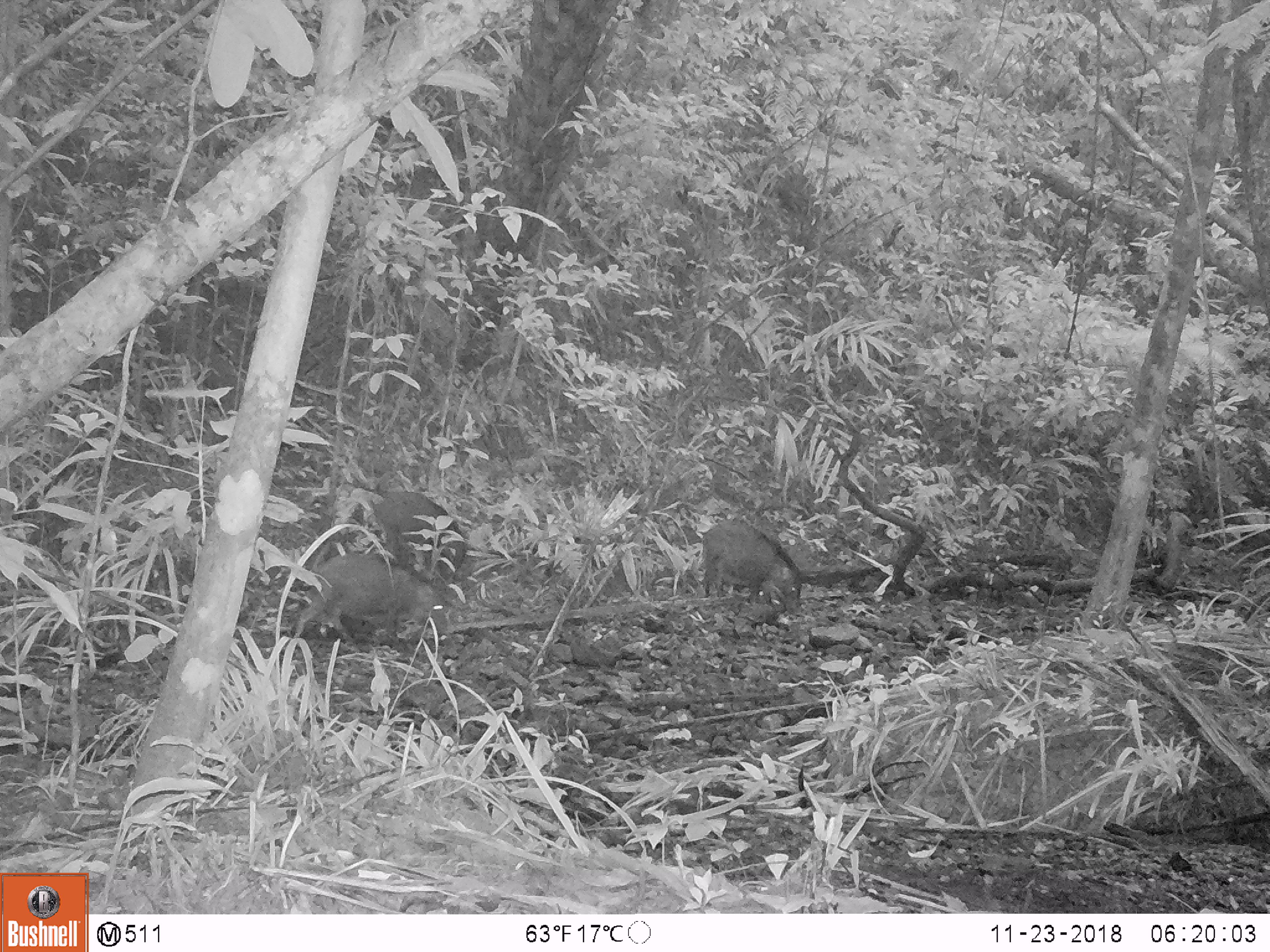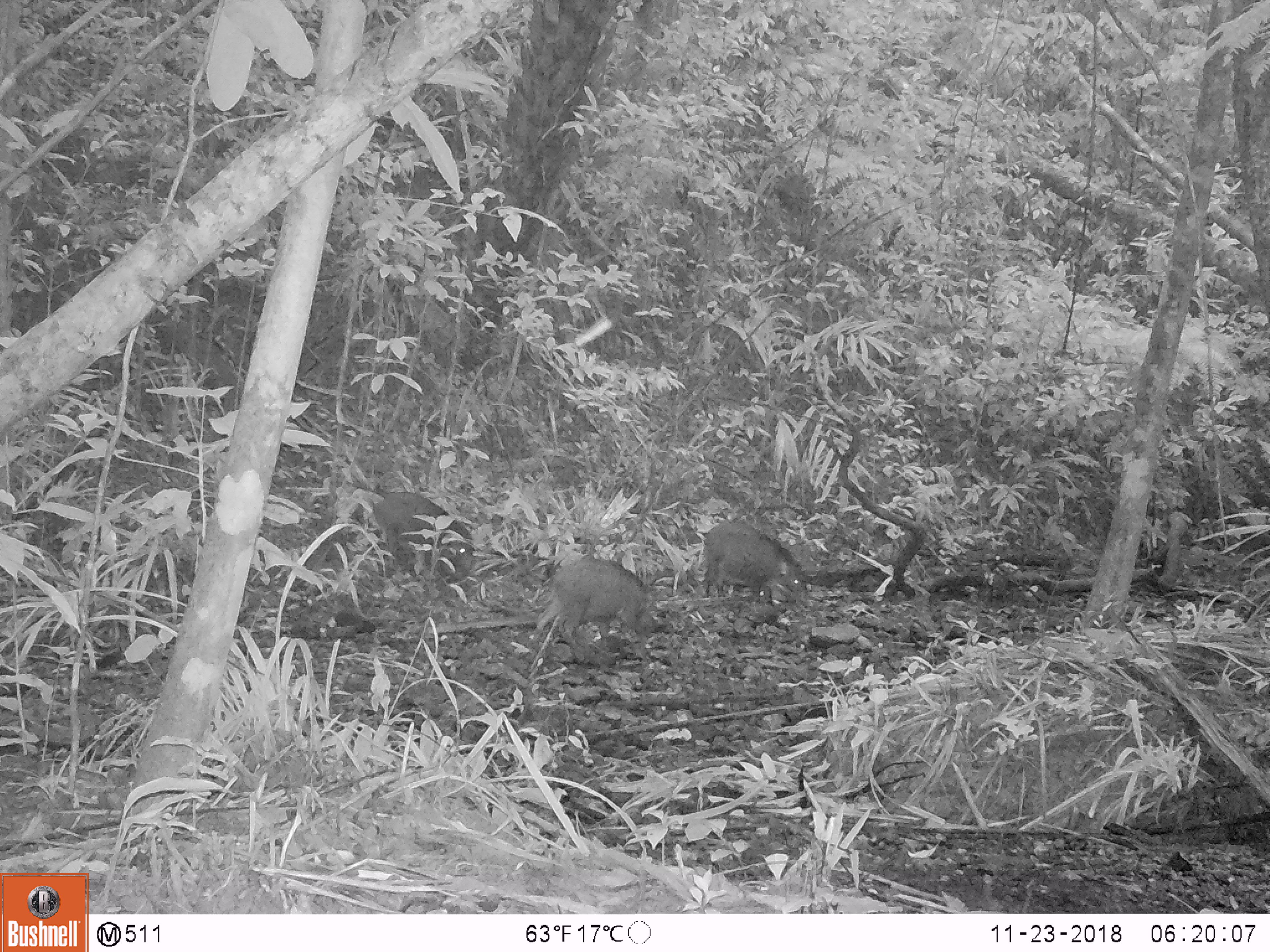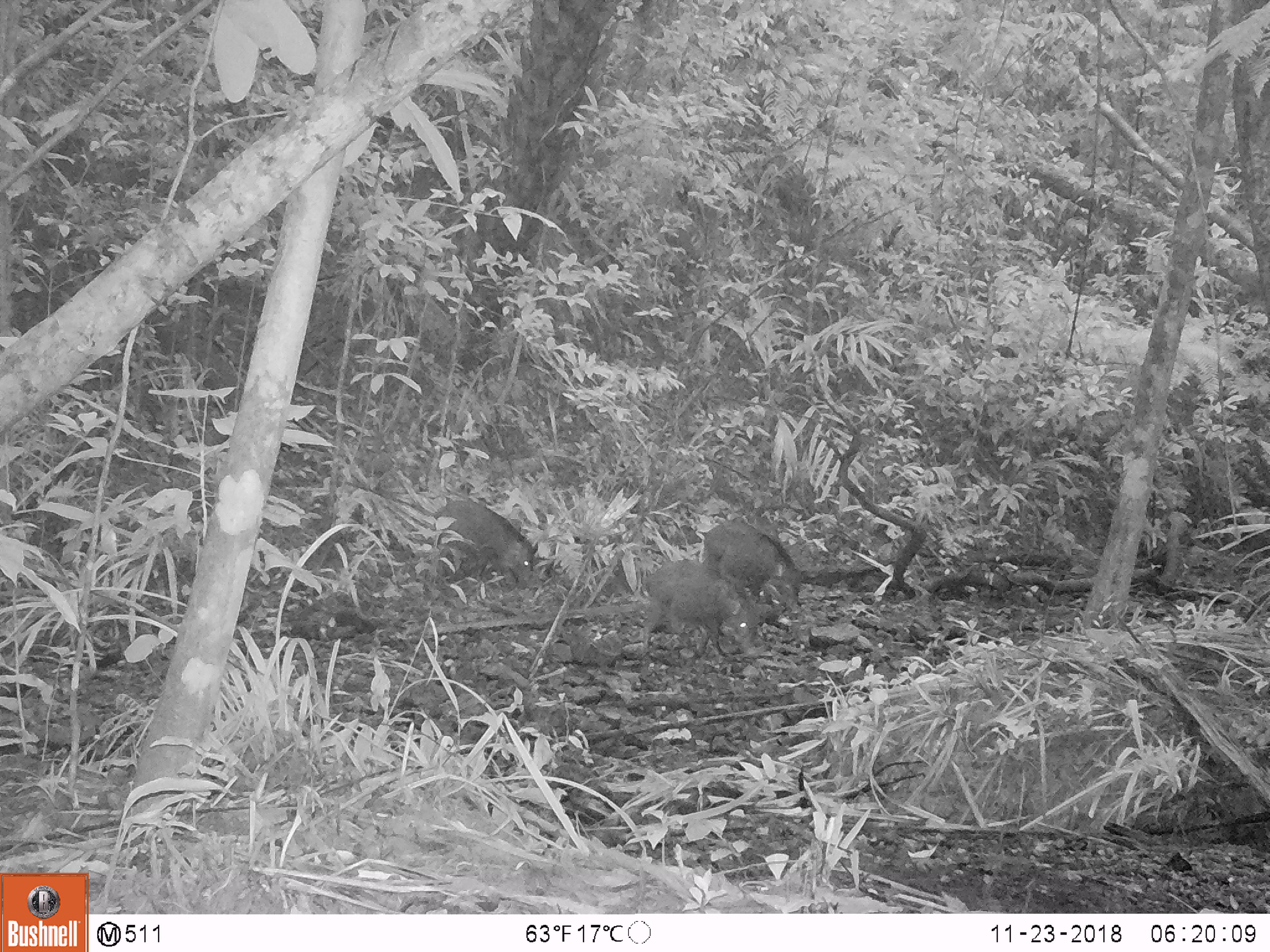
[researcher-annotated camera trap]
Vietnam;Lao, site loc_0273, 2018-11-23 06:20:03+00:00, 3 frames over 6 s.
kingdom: Animalia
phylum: Chordata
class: Mammalia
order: Artiodactyla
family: Suidae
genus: Sus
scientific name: Sus scrofa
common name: eurasian wild pig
Eurasian wild pig (Sus scrofa). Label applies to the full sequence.